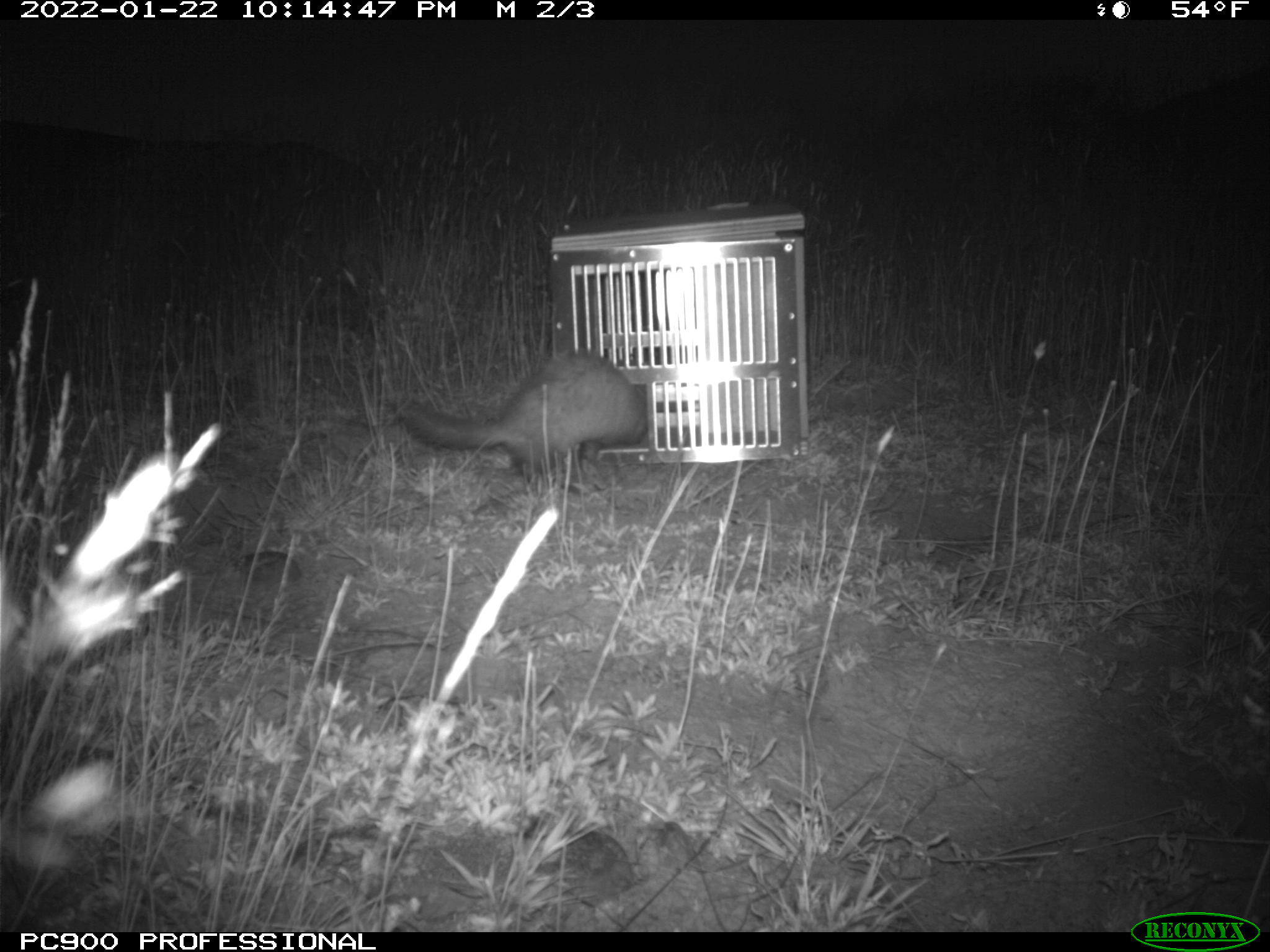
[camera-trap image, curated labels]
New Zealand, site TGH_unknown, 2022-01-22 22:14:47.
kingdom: Animalia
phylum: Chordata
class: Mammalia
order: Carnivora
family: Mustelidae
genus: Mustela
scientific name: Mustela furo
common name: ferret